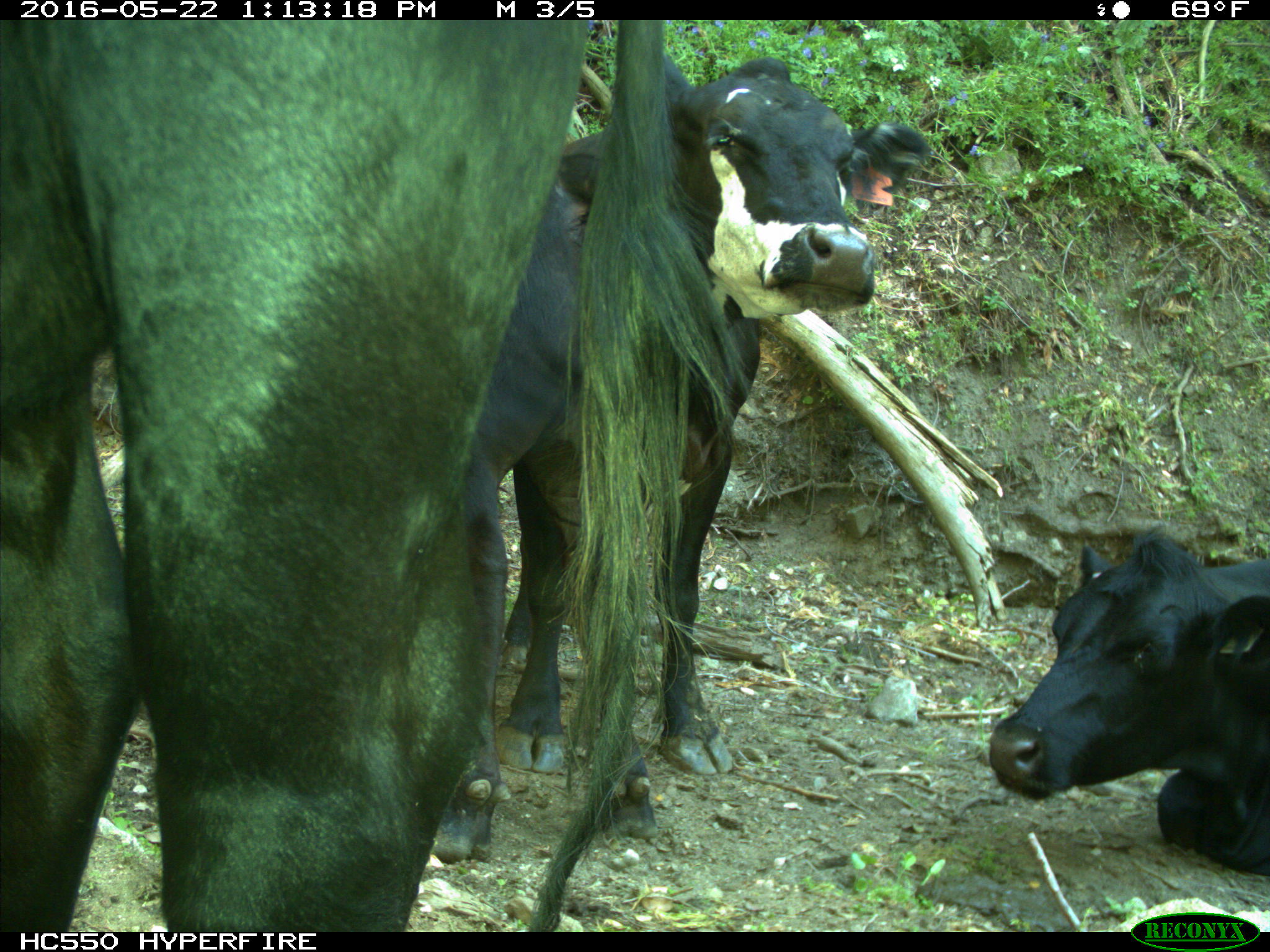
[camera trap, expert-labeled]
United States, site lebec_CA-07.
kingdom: Animalia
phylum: Chordata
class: Mammalia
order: Artiodactyla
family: Bovidae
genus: Bos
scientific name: Bos taurus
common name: domestic cow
Bos taurus (domestic cow).